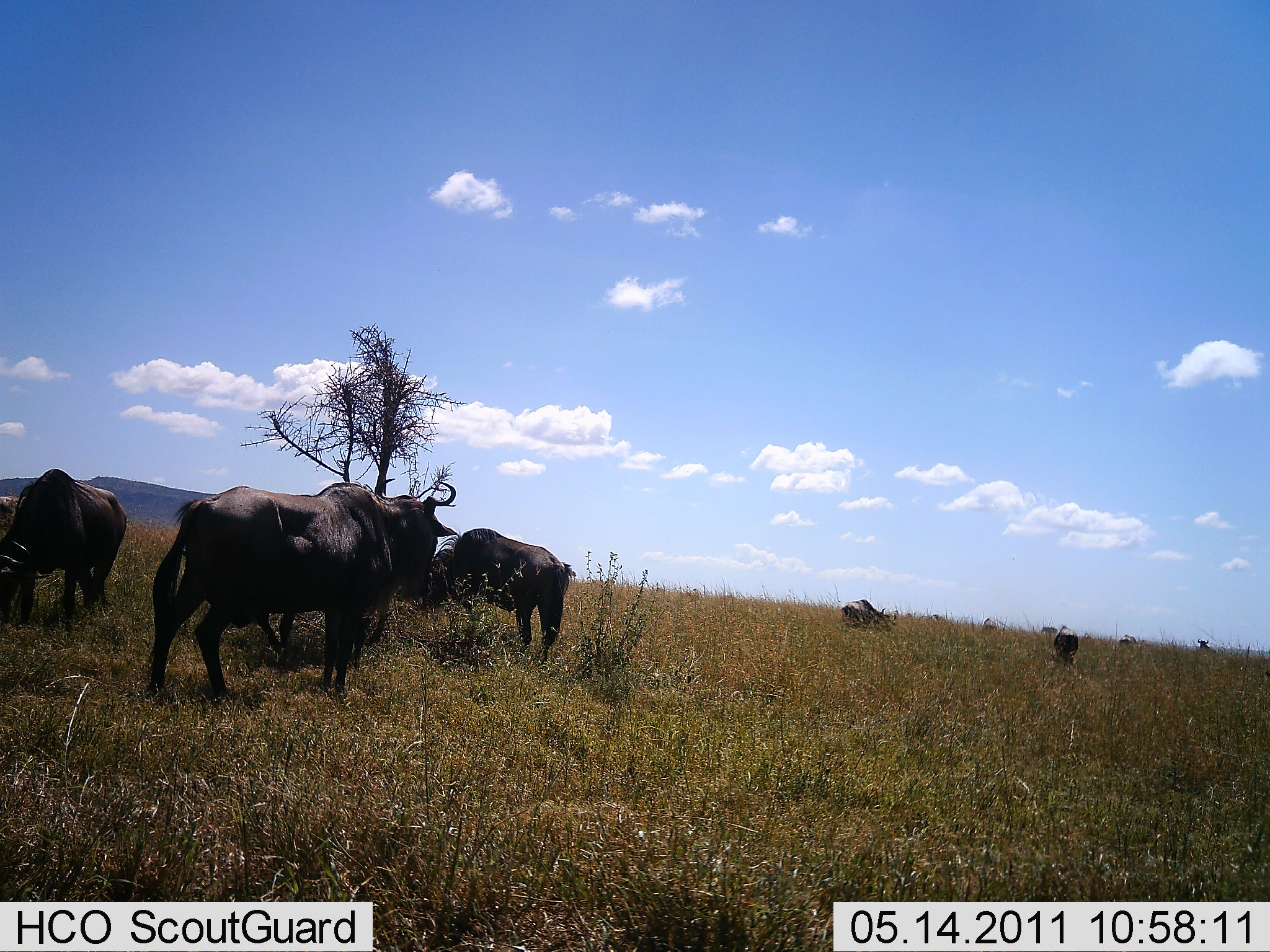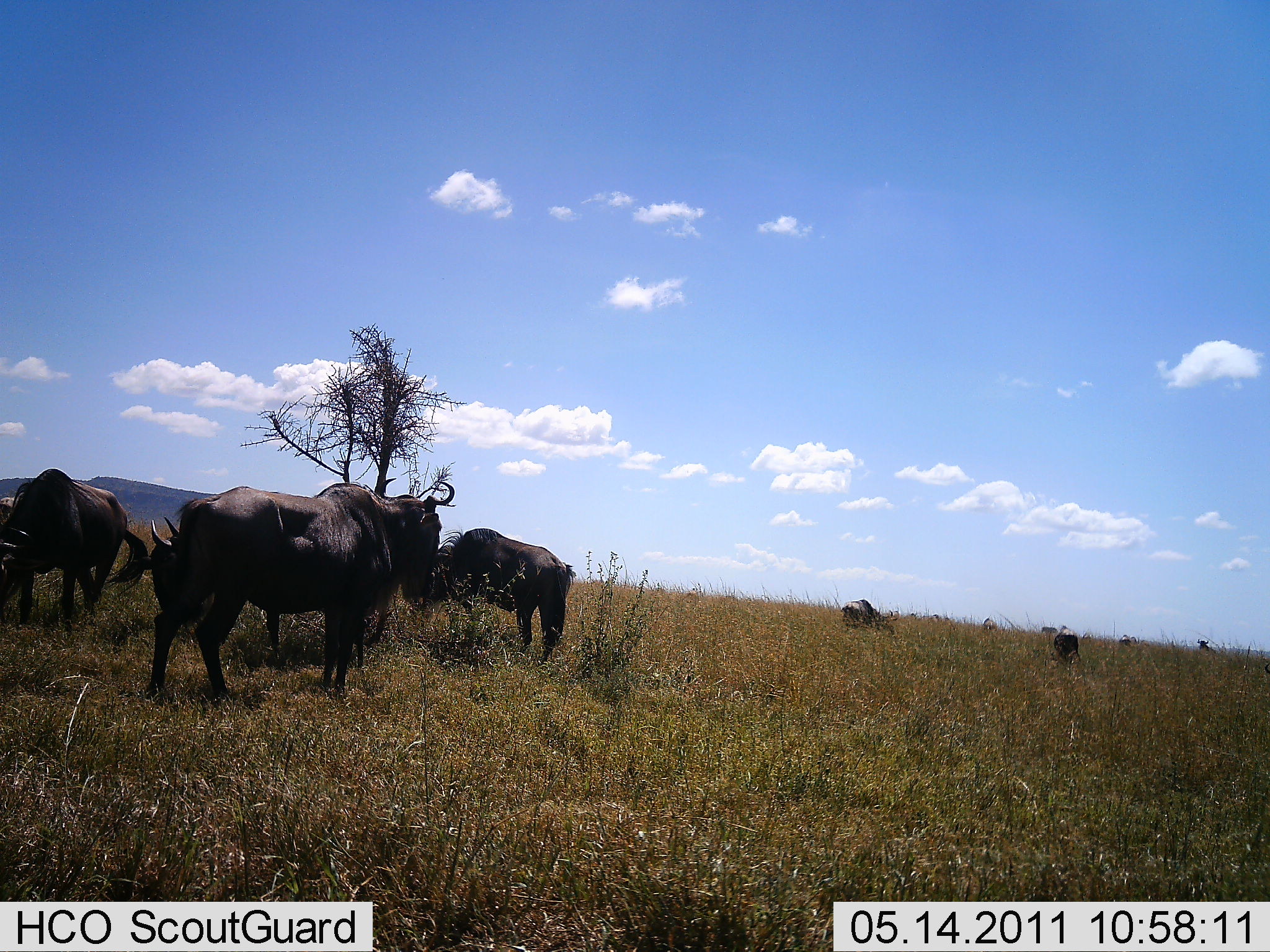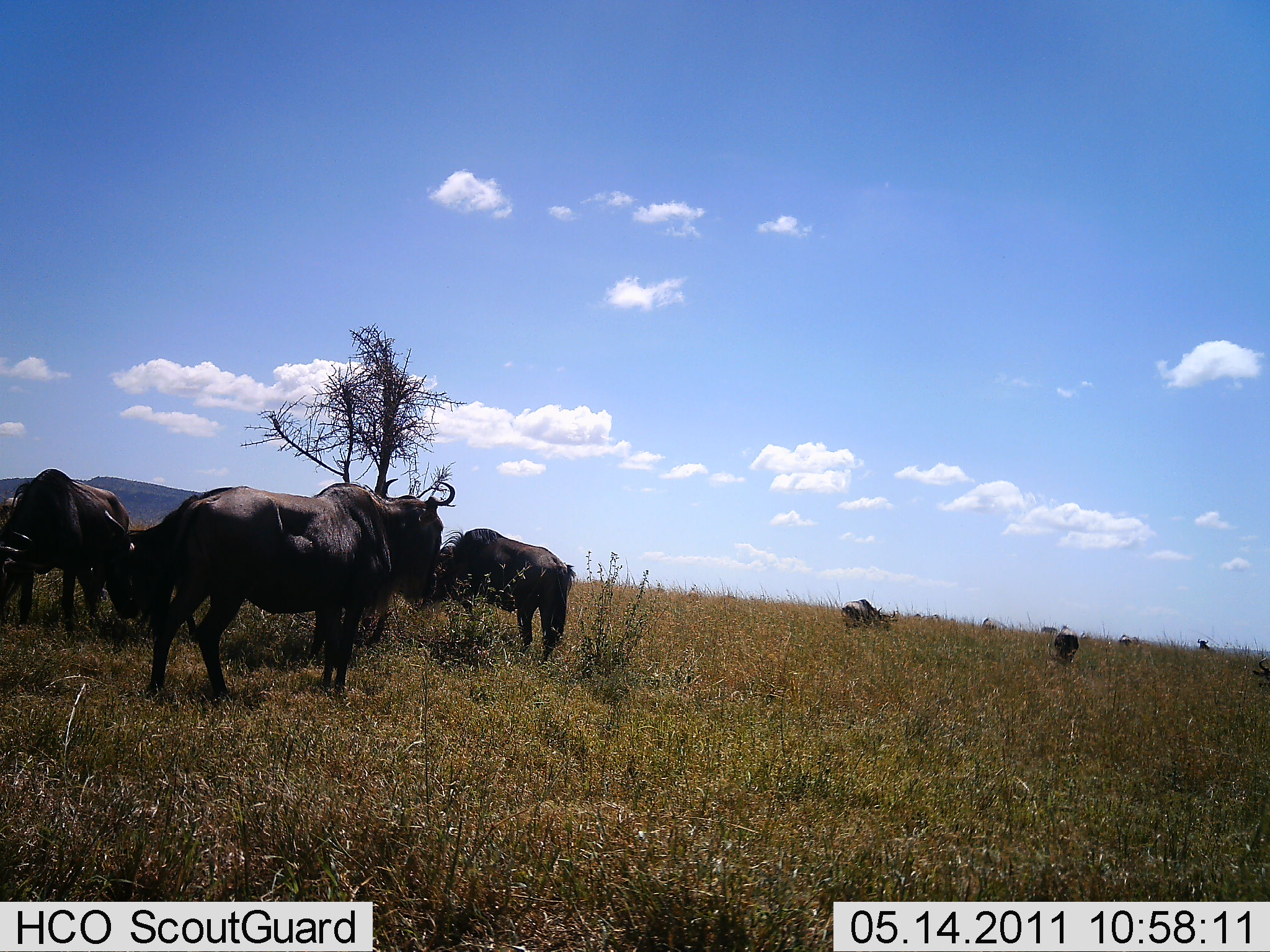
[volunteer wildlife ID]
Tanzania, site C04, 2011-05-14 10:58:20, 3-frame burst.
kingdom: Animalia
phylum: Chordata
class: Mammalia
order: Artiodactyla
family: Bovidae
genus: Connochaetes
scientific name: Connochaetes taurinus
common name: blue wildebeest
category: wildebeest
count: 7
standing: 77%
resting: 0%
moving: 15%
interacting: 0%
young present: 0%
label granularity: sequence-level